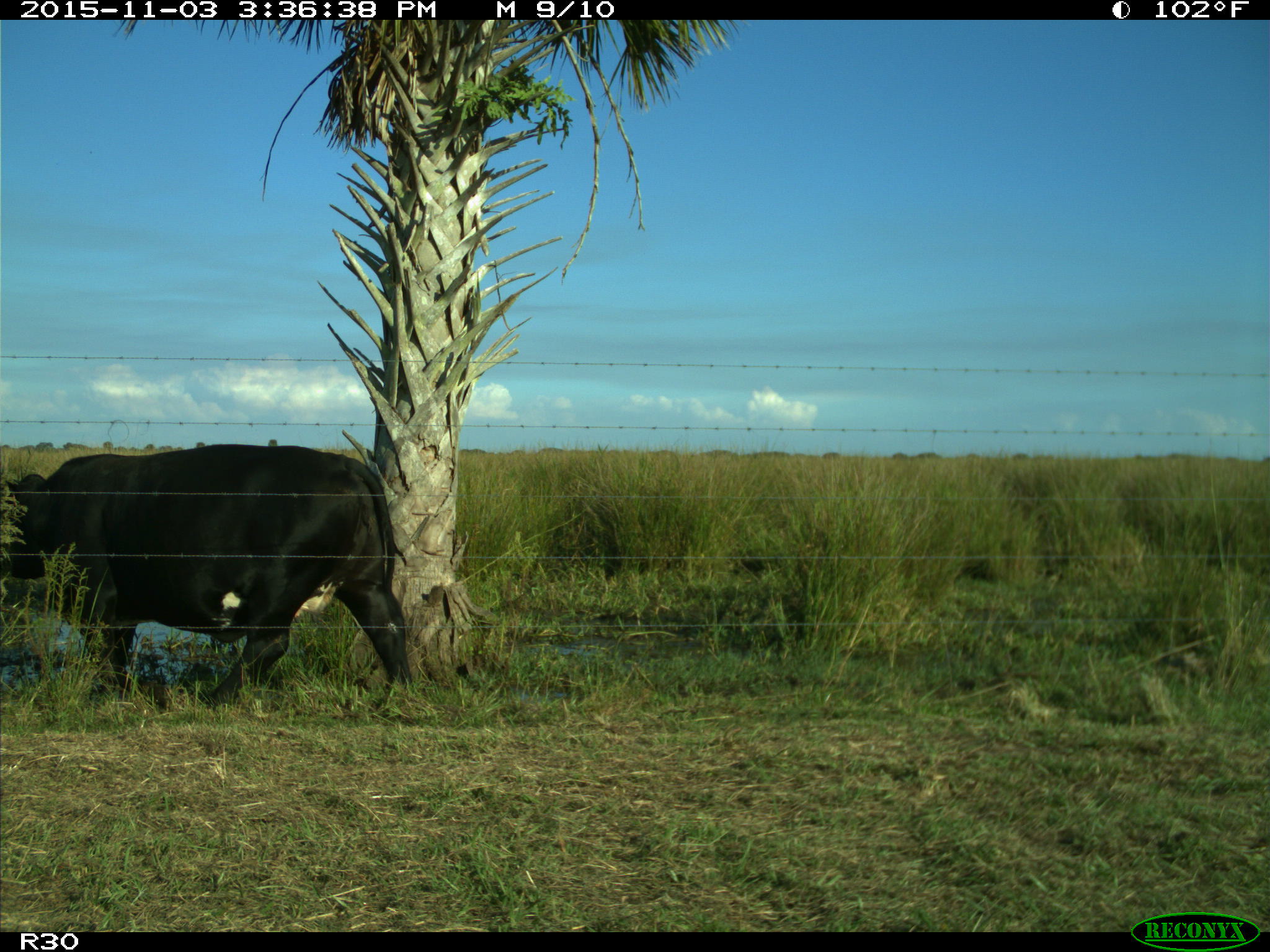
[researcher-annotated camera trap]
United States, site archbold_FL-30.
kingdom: Animalia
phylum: Chordata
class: Mammalia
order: Artiodactyla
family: Bovidae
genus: Bos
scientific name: Bos taurus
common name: domestic cow